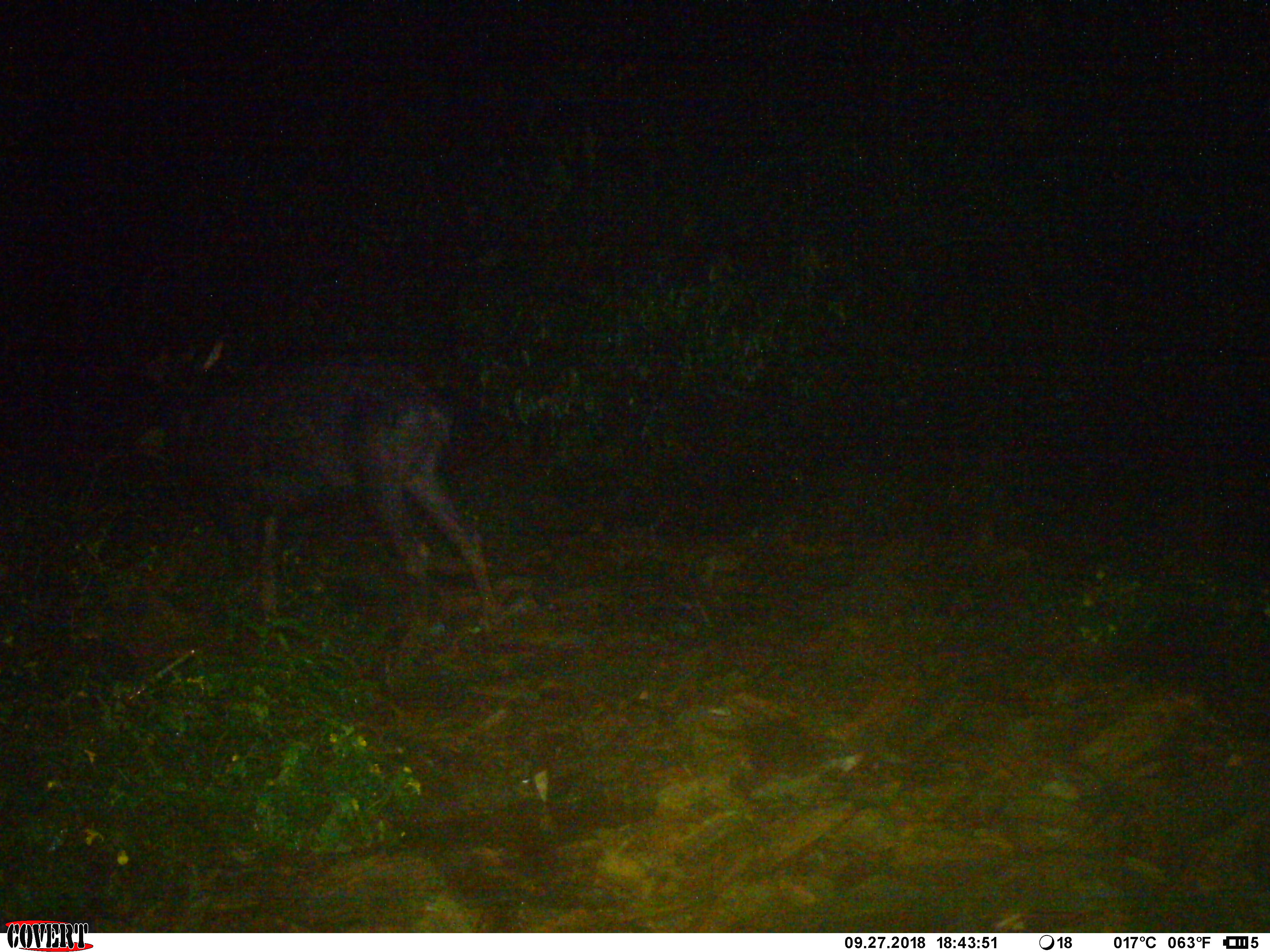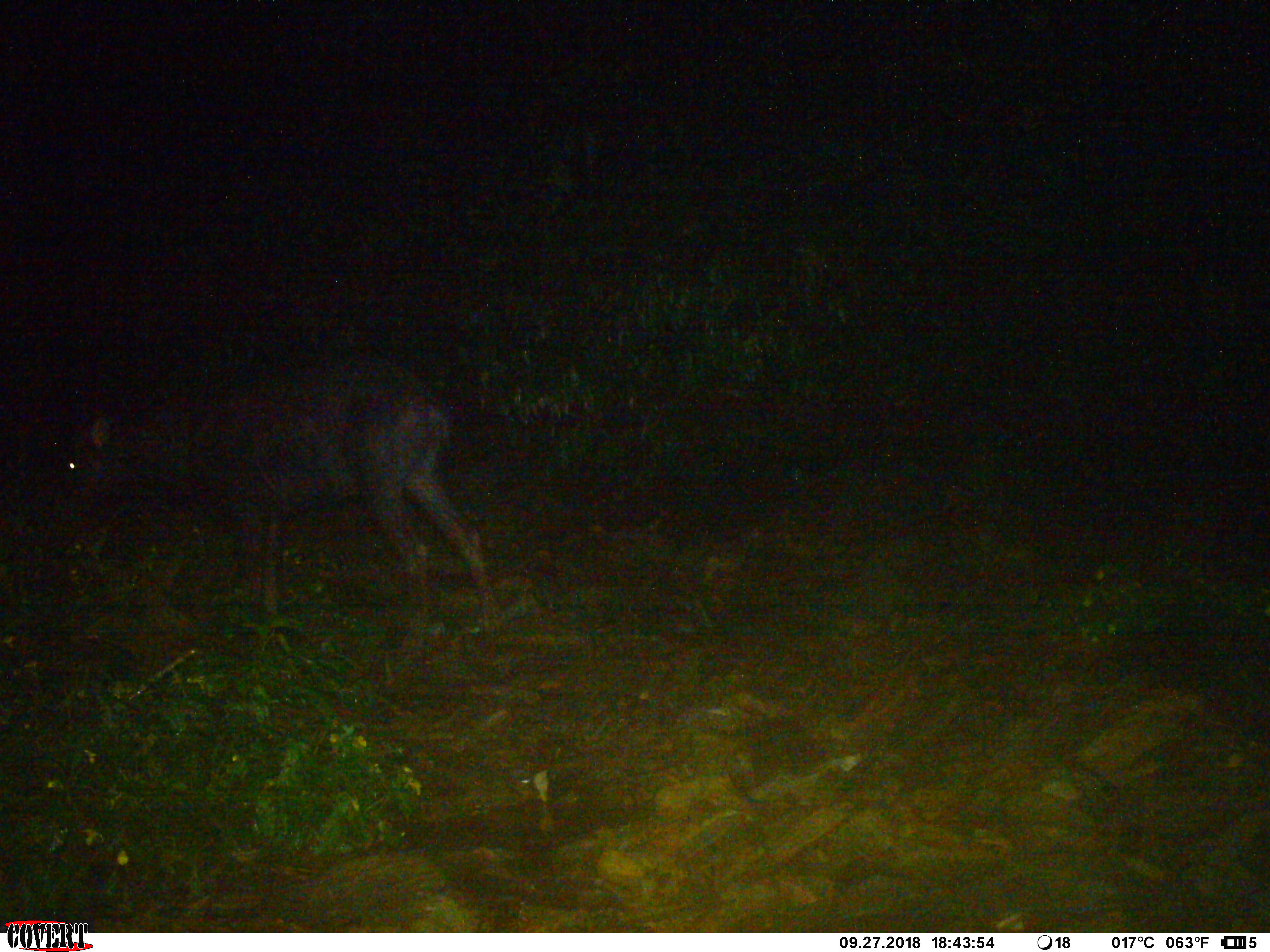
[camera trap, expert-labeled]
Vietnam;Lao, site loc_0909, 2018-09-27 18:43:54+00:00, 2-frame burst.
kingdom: Animalia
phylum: Chordata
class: Mammalia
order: Artiodactyla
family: Bovidae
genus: Capricornis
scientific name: Capricornis sumatraensis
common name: chinese serow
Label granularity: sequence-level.